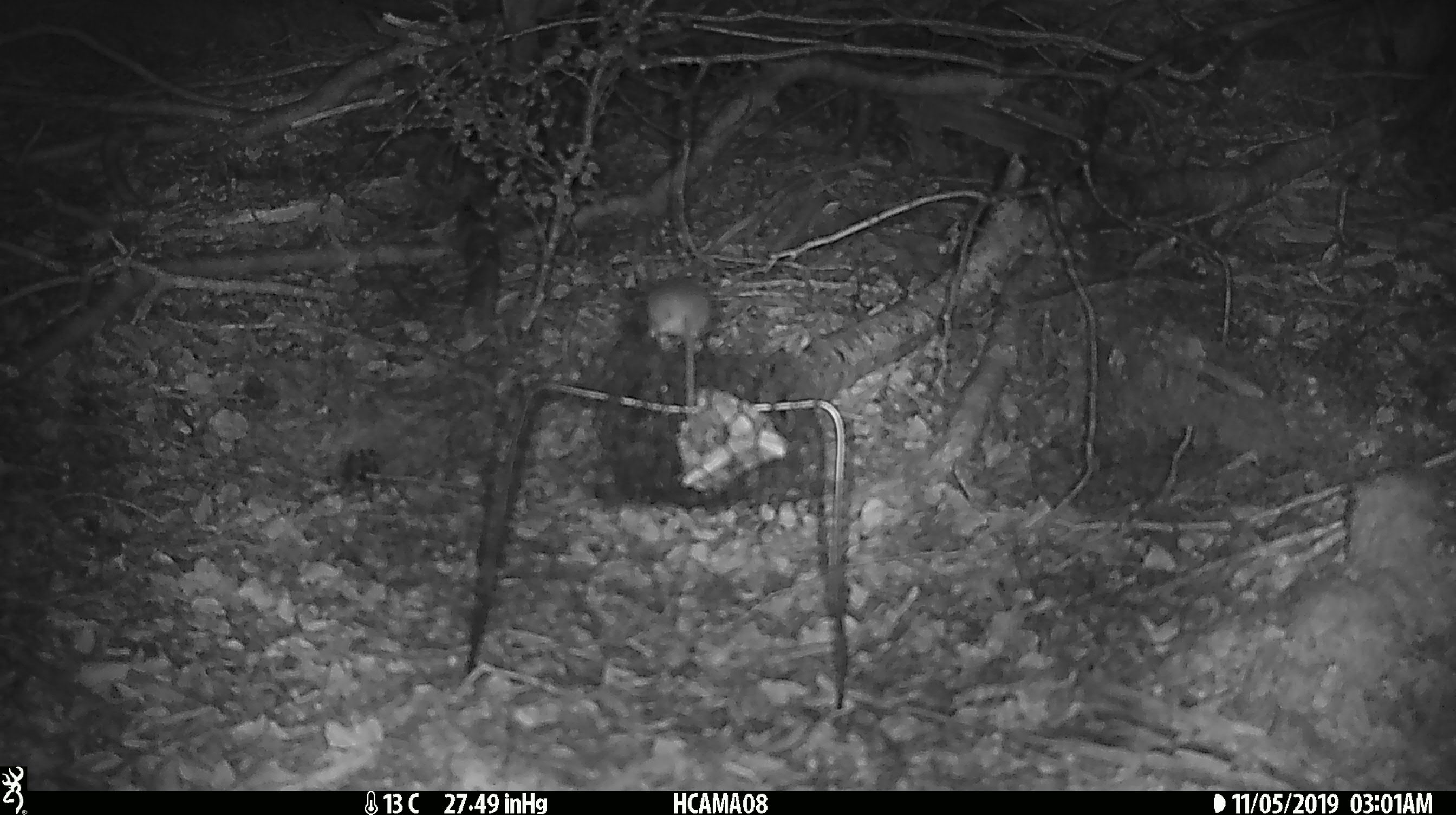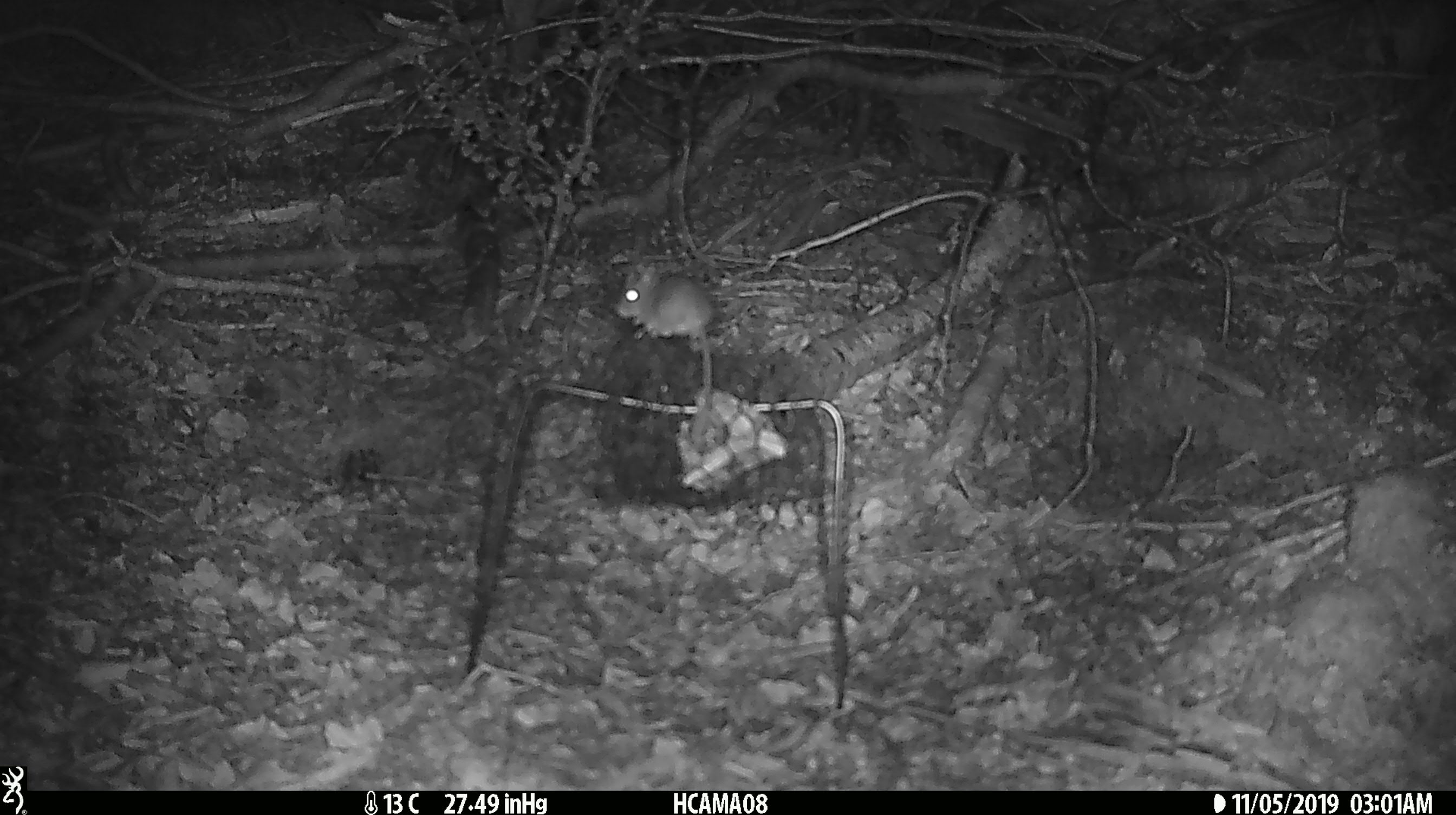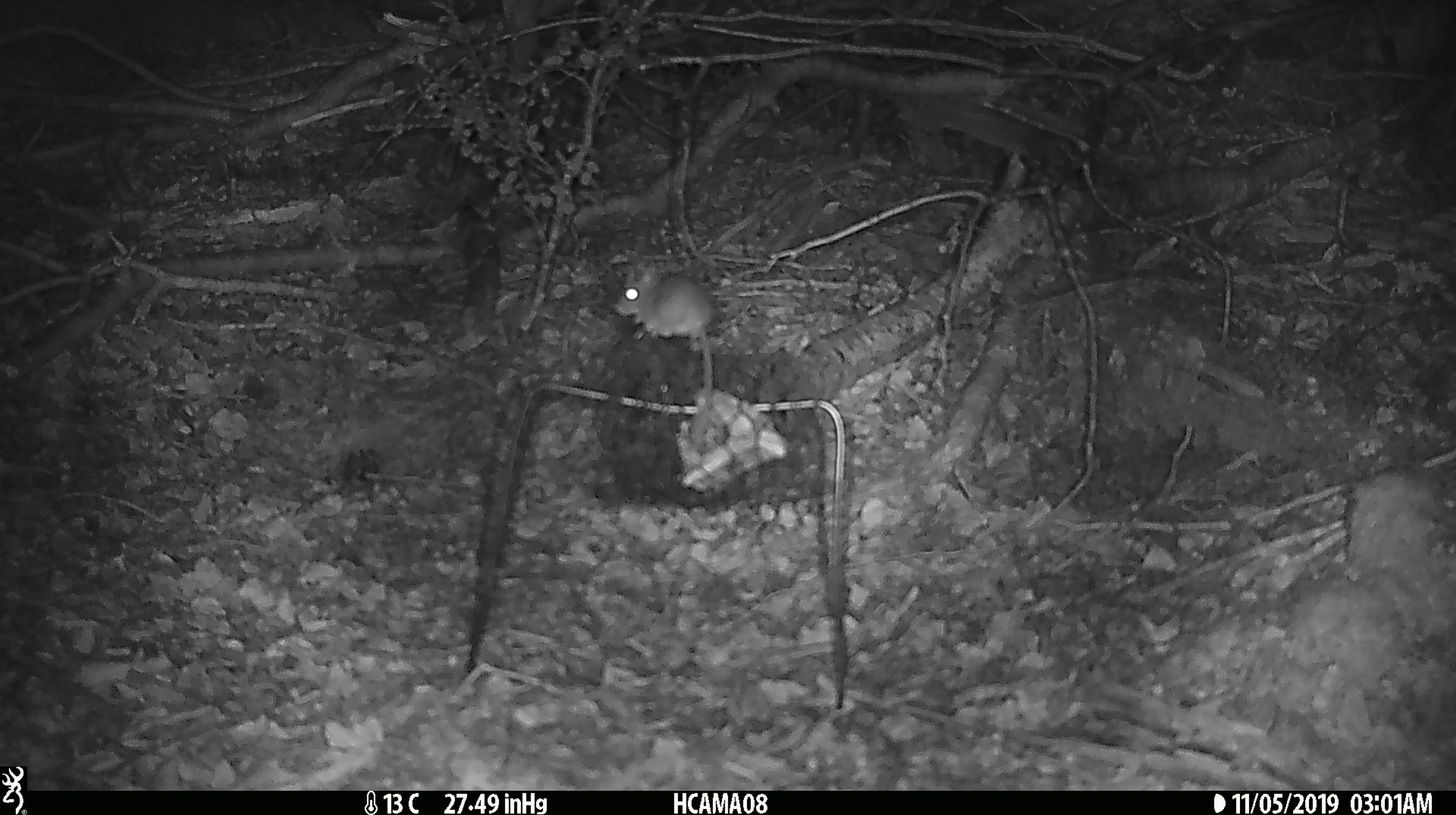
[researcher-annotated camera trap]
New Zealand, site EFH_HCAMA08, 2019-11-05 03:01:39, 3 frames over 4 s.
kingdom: Animalia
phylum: Chordata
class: Mammalia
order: Rodentia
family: Muridae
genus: Mus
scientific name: Mus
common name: mouse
Mouse (Mus).